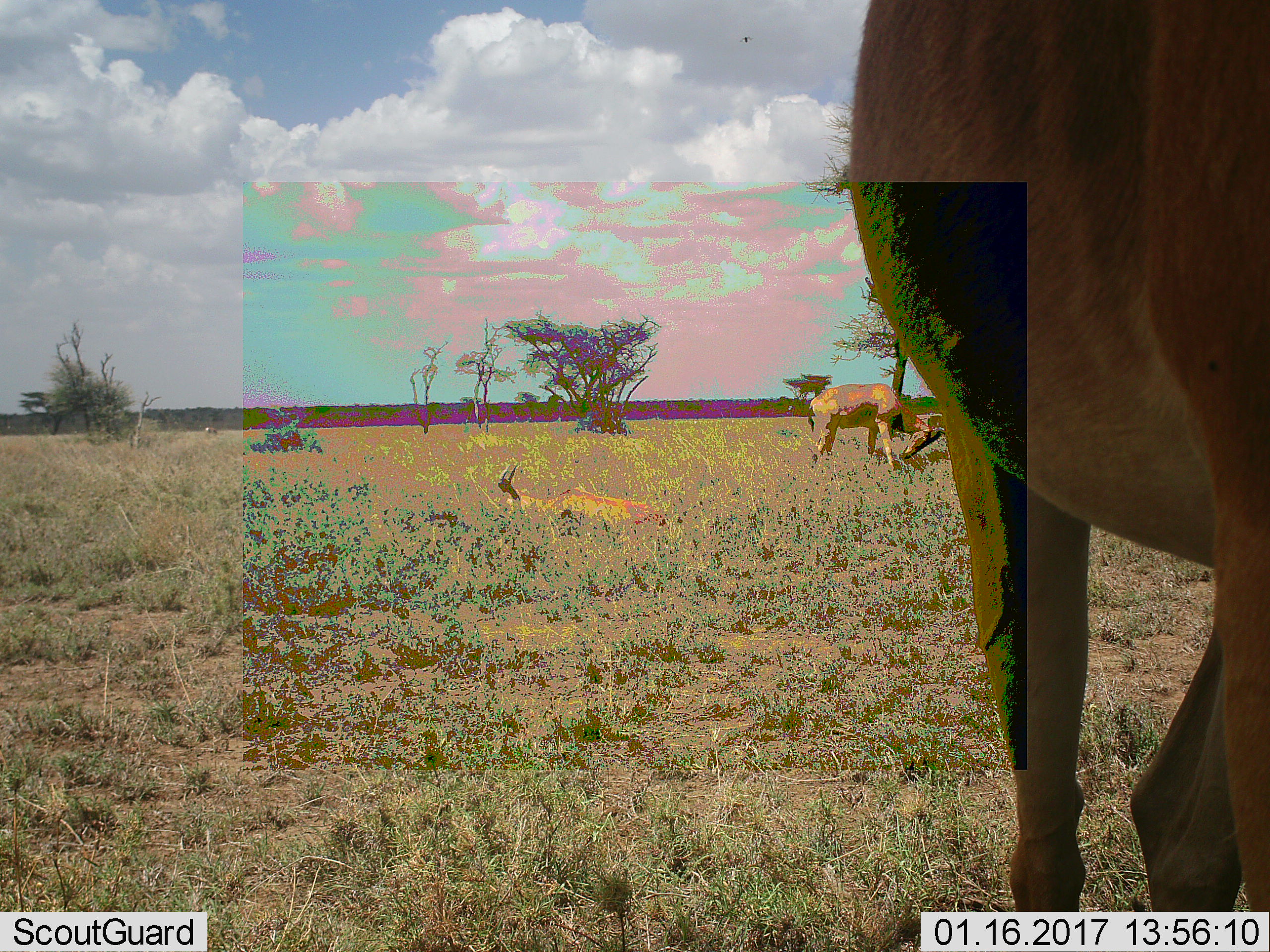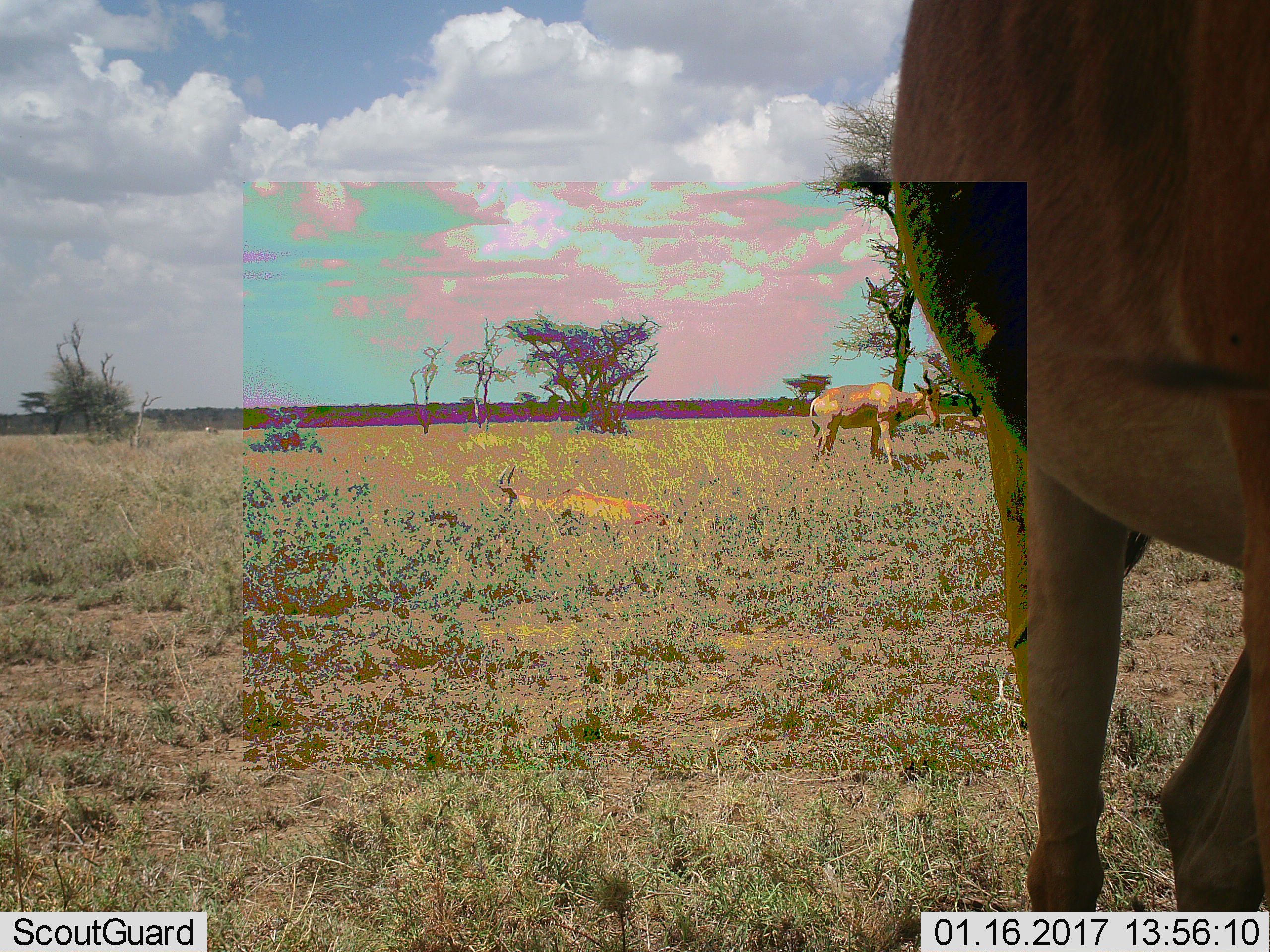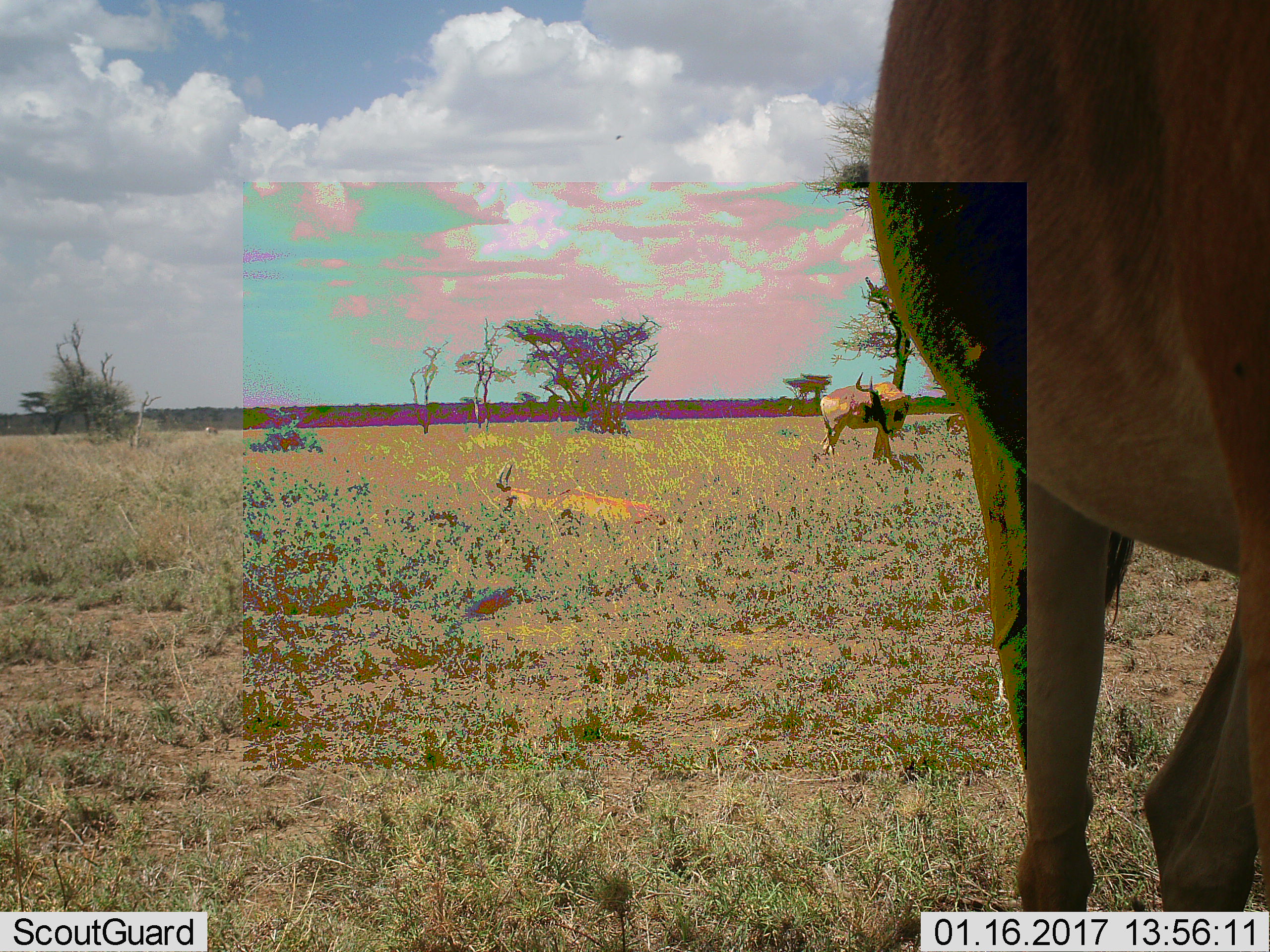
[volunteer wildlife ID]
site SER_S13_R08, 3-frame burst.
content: unidentified animal